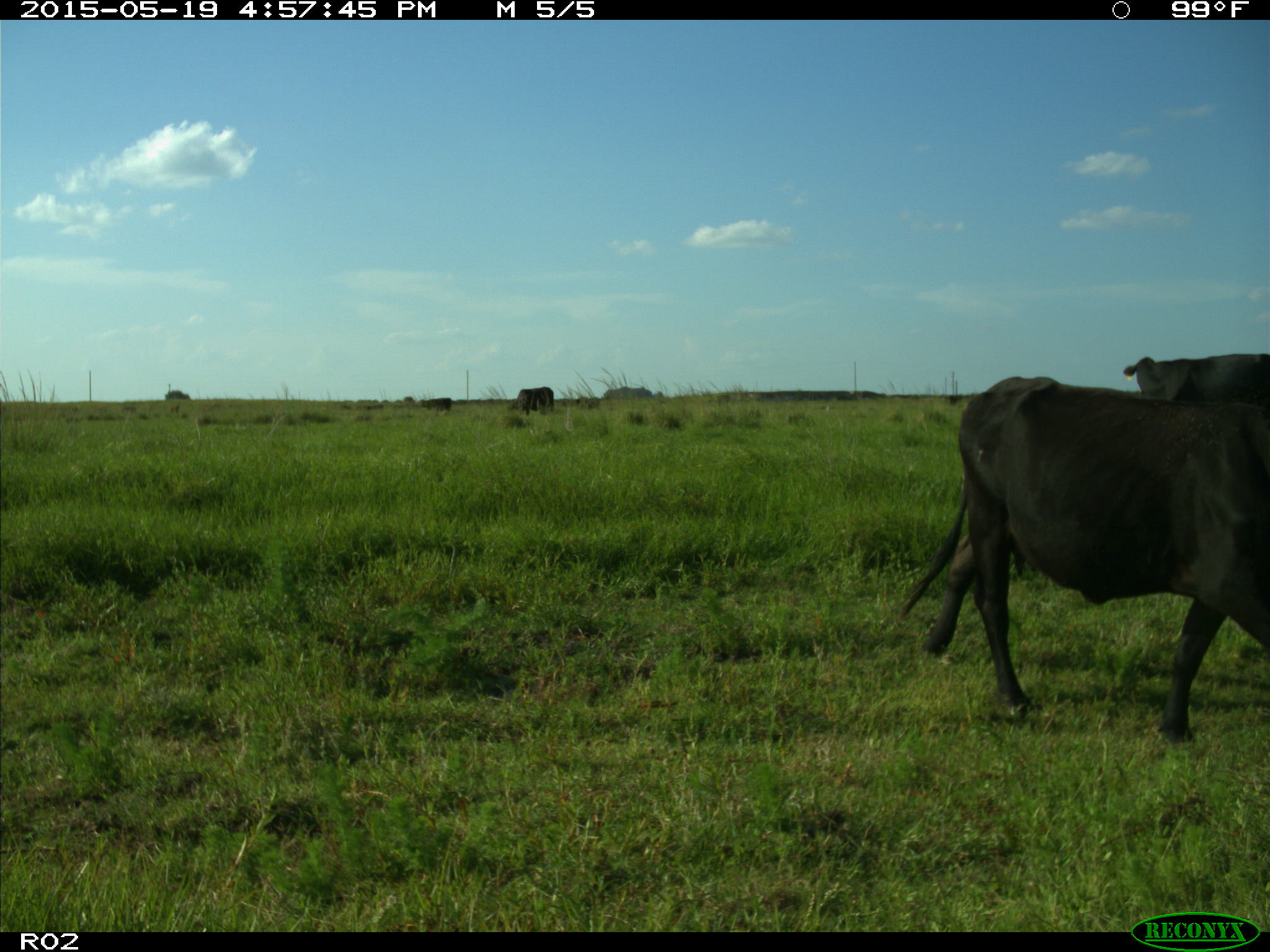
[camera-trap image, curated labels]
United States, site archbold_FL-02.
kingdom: Animalia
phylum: Chordata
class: Mammalia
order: Artiodactyla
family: Bovidae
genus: Bos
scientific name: Bos taurus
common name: domestic cow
Bos taurus (domestic cow).